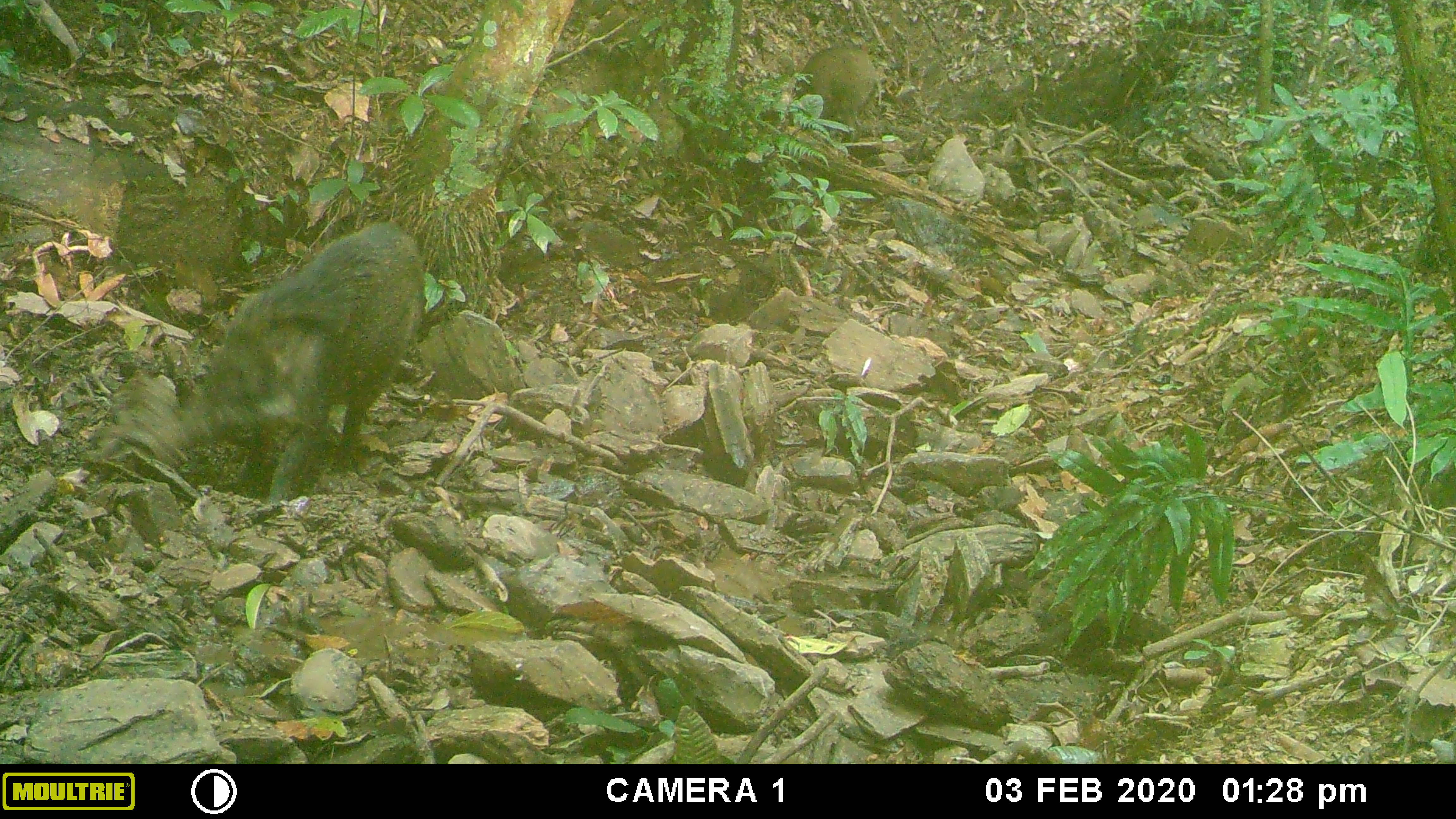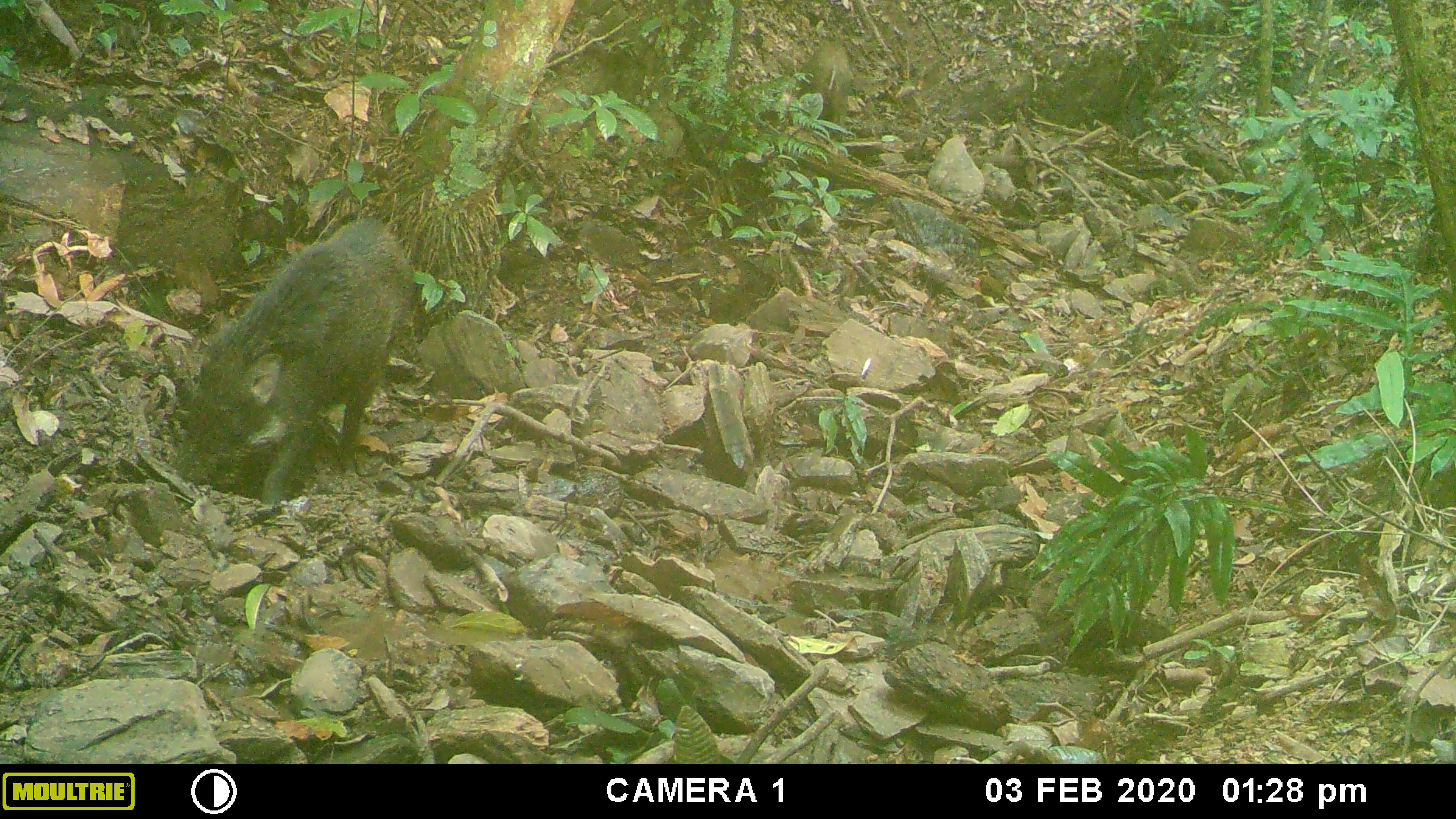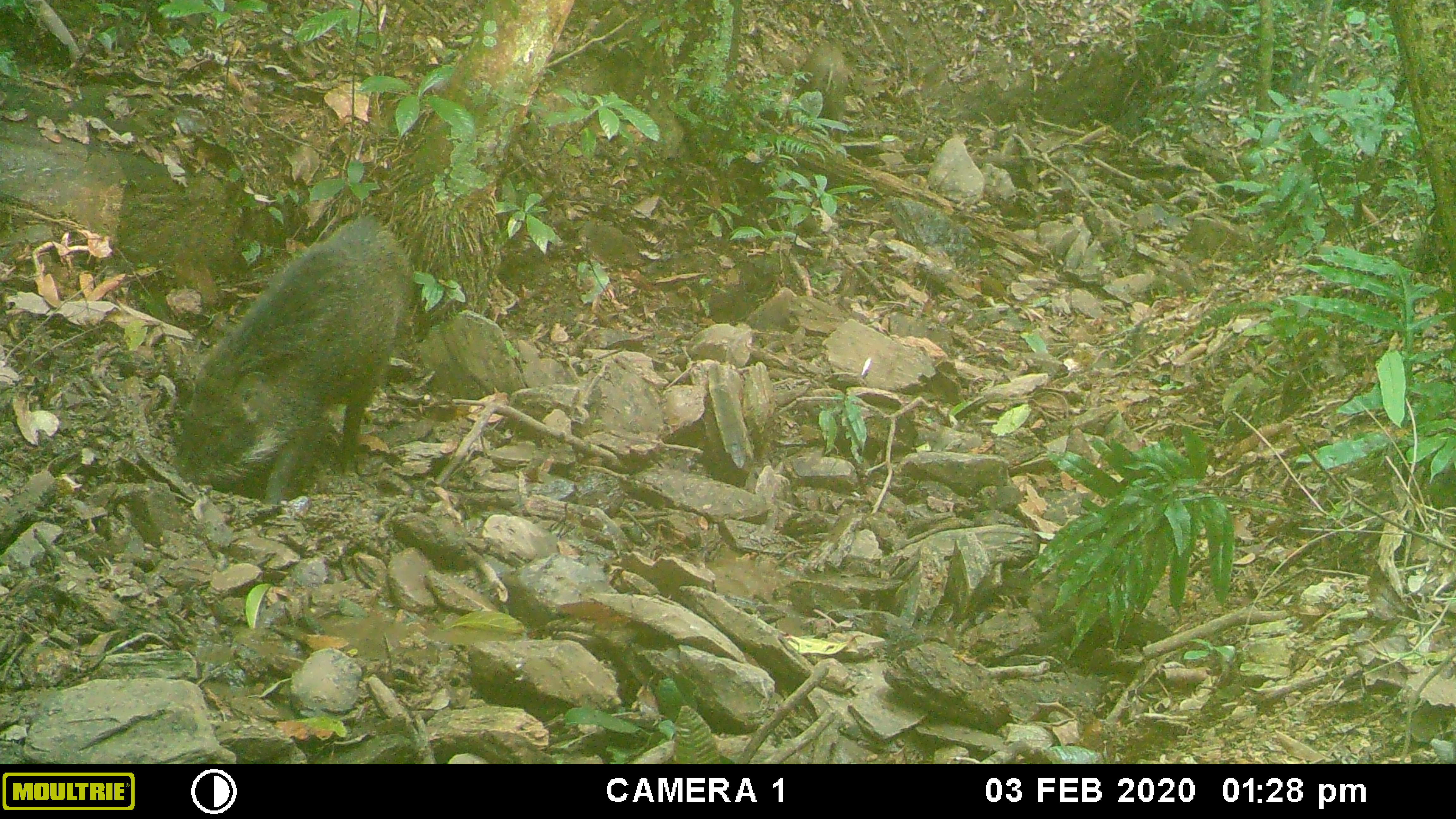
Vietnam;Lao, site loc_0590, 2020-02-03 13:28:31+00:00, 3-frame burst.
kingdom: Animalia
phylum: Chordata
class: Mammalia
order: Artiodactyla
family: Suidae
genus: Sus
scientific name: Sus scrofa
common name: eurasian wild pig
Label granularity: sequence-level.